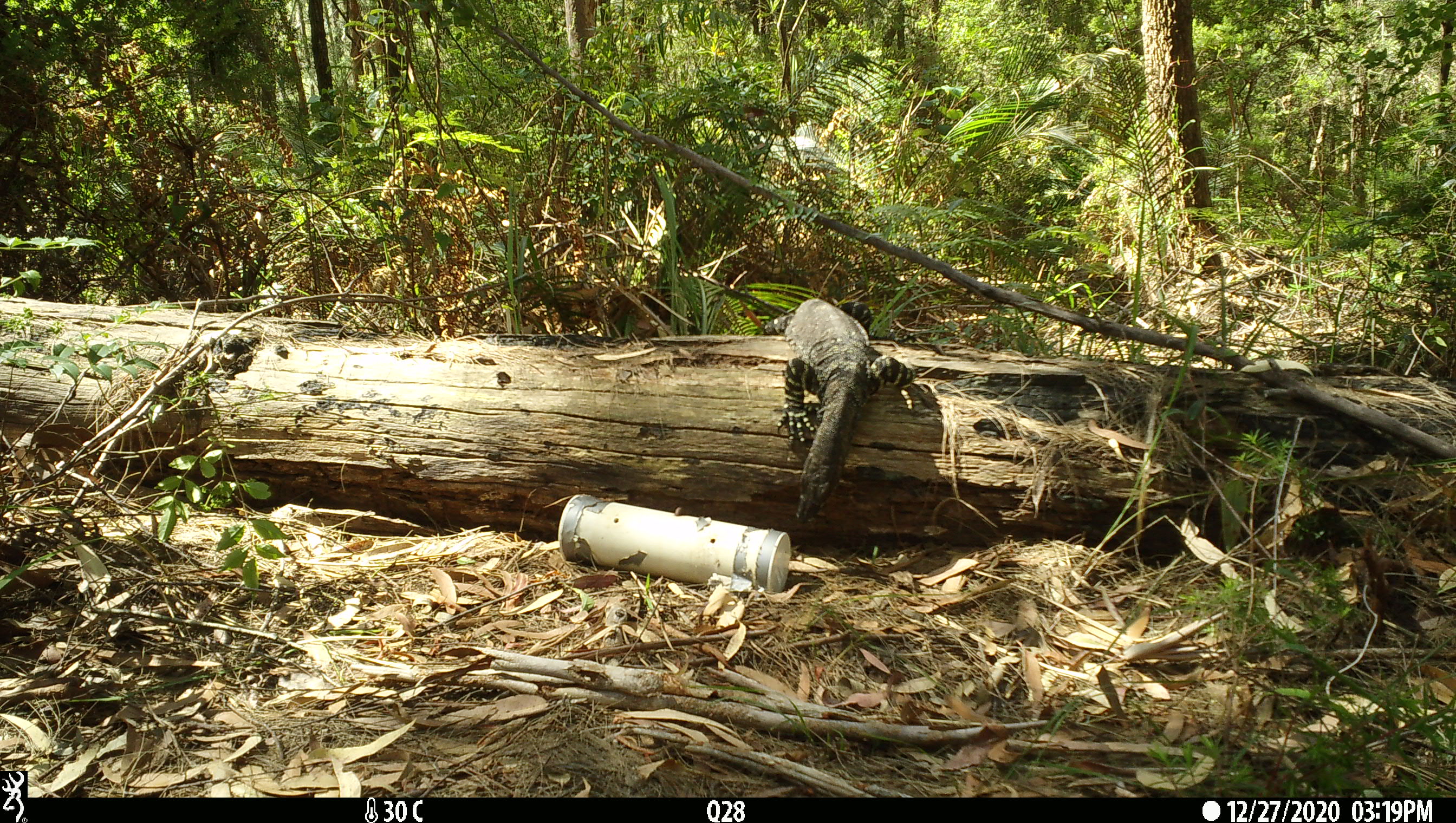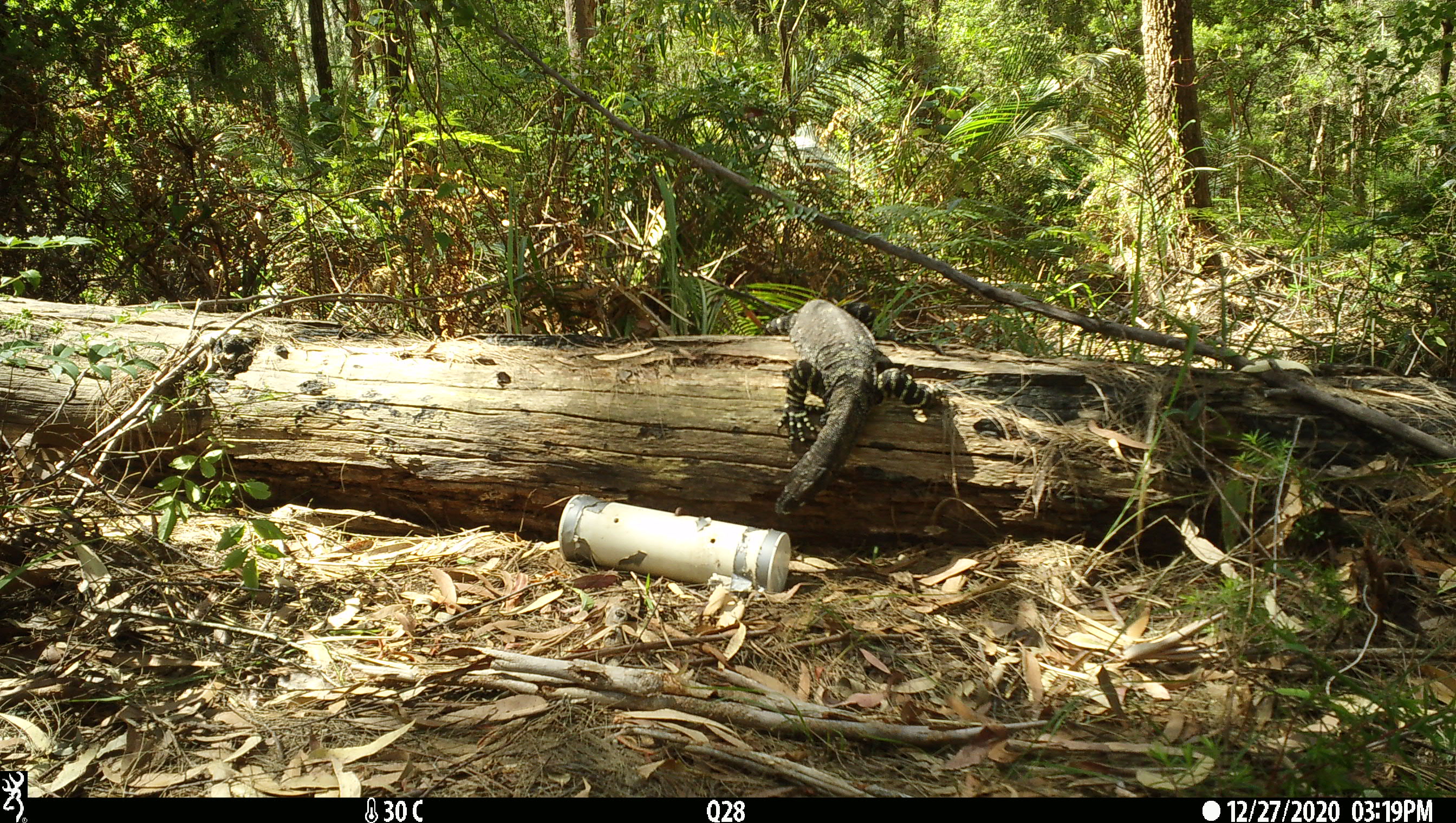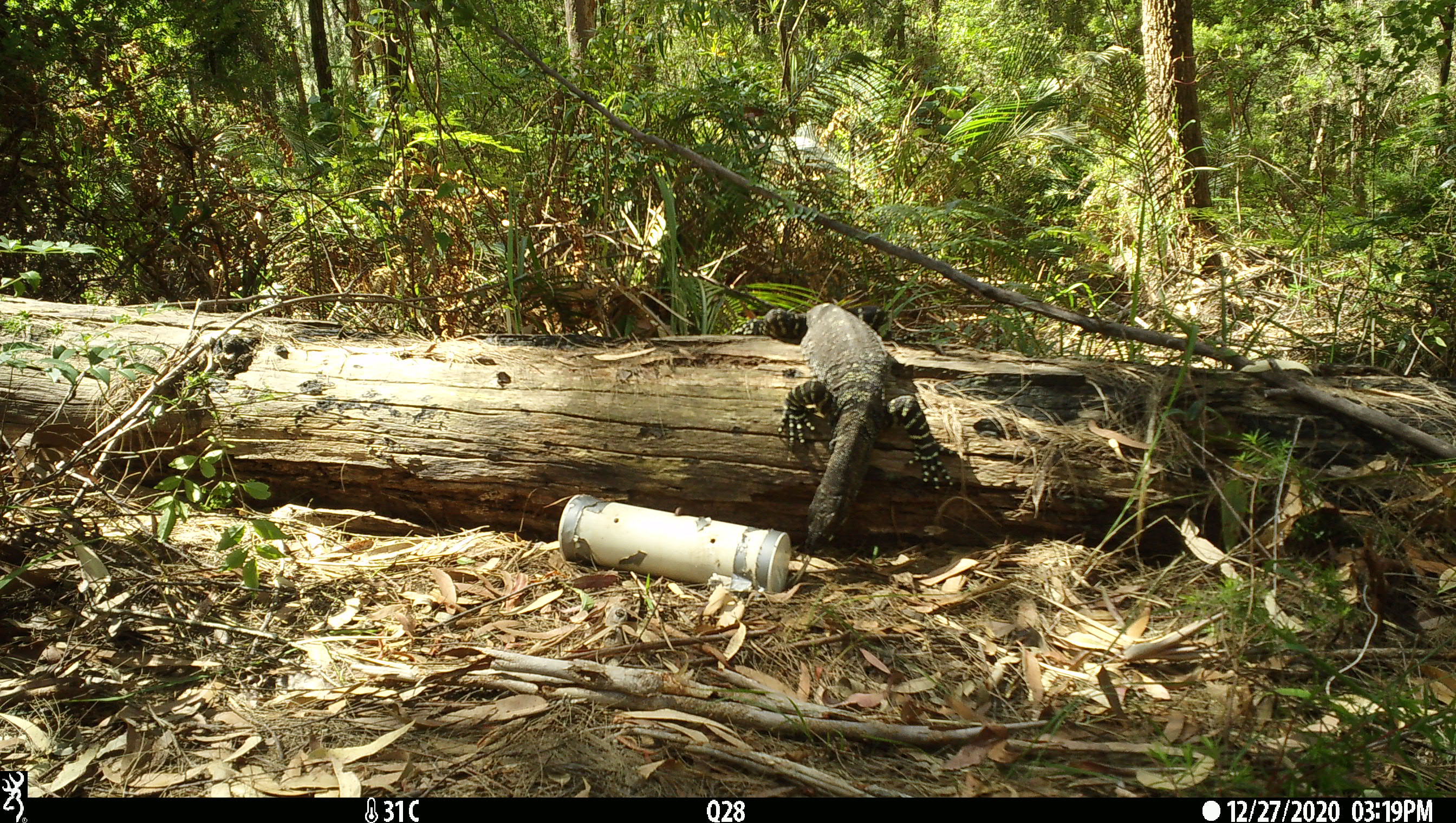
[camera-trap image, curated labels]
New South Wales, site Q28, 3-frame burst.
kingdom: Animalia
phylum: Chordata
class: Reptilia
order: Squamata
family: Varanidae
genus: Varanus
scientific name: Varanus varius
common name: lace monitor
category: goanna